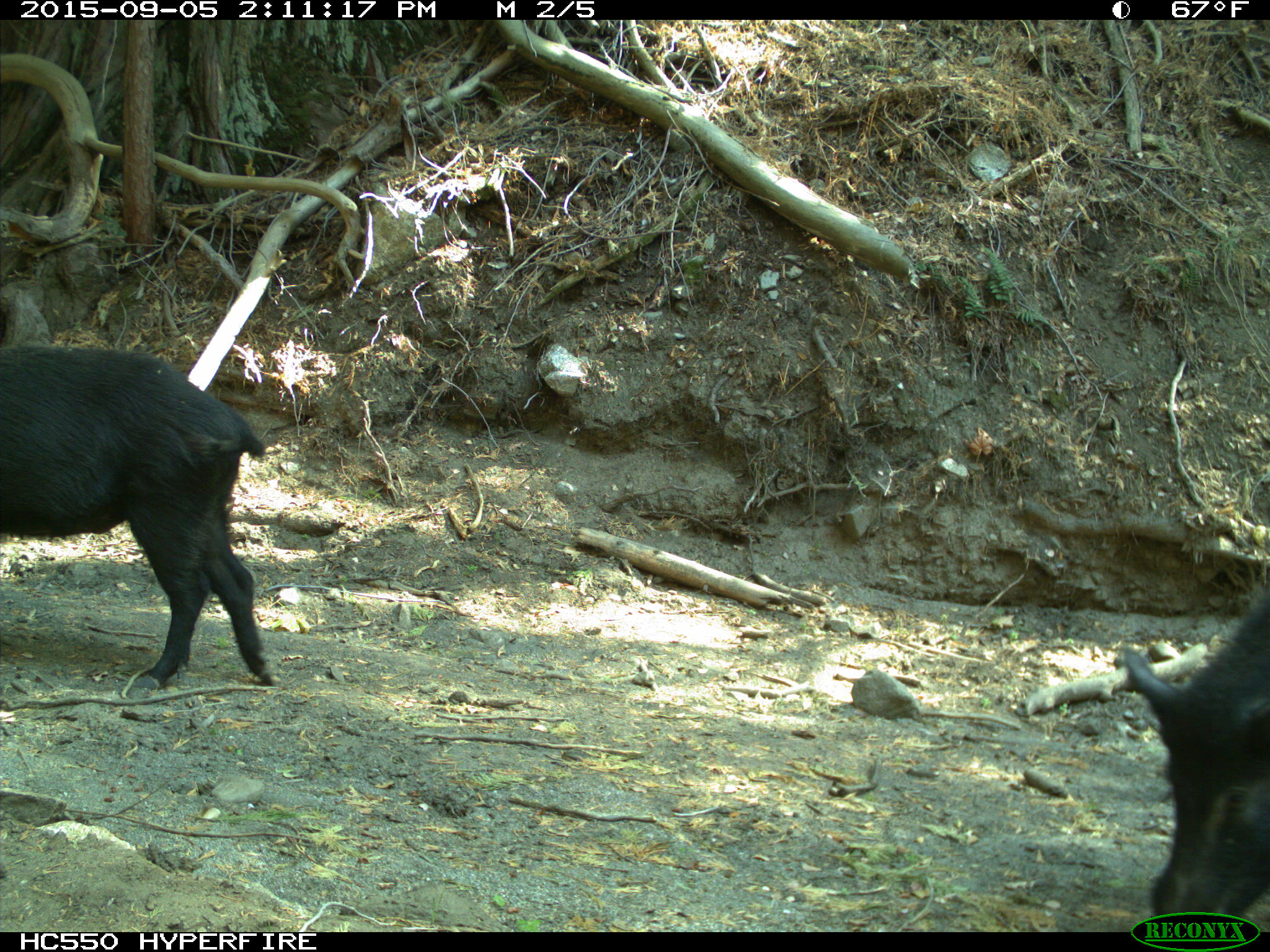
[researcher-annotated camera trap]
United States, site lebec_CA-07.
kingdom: Animalia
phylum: Chordata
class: Mammalia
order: Artiodactyla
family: Suidae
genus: Sus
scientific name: Sus scrofa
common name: wild boar